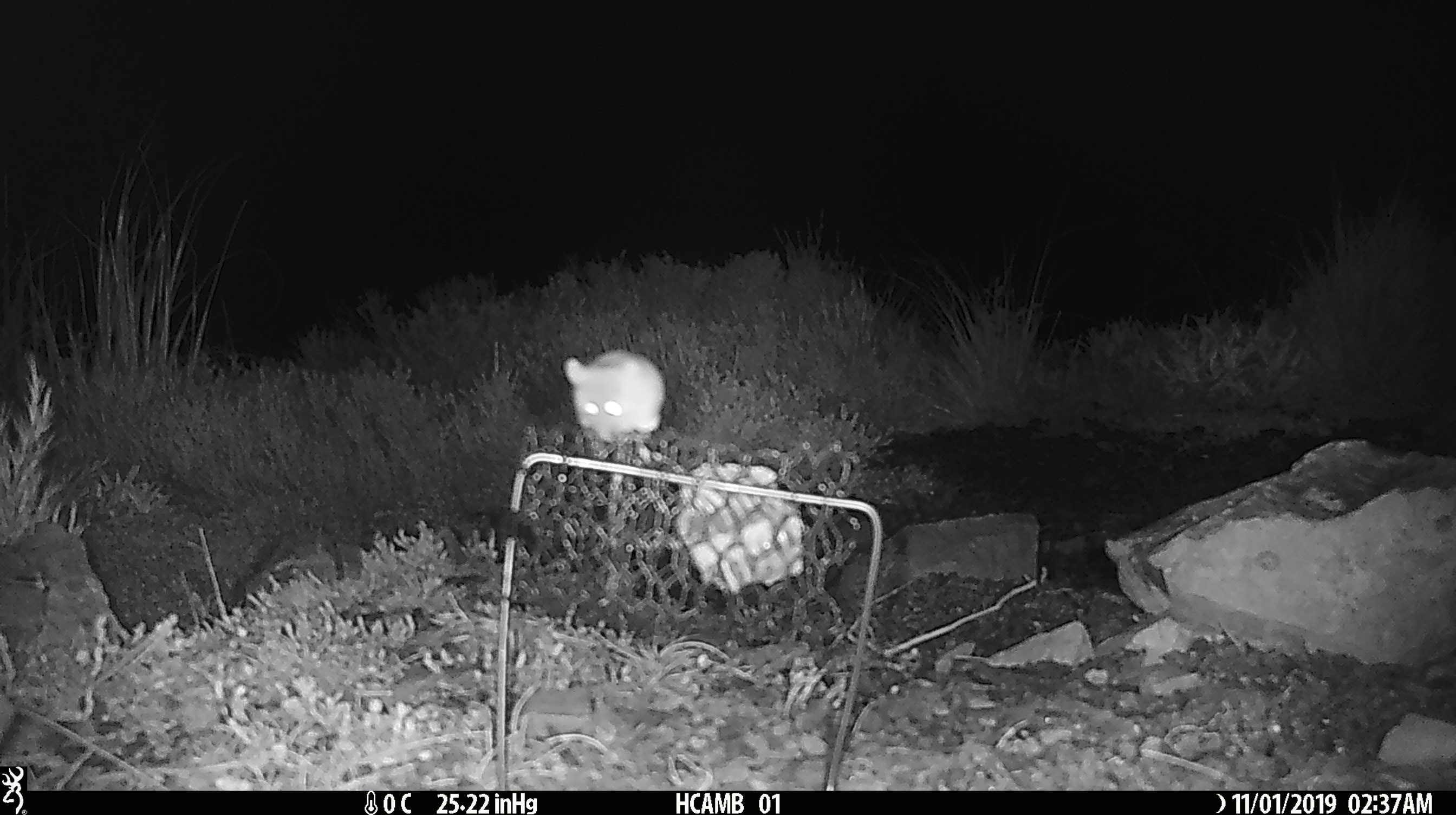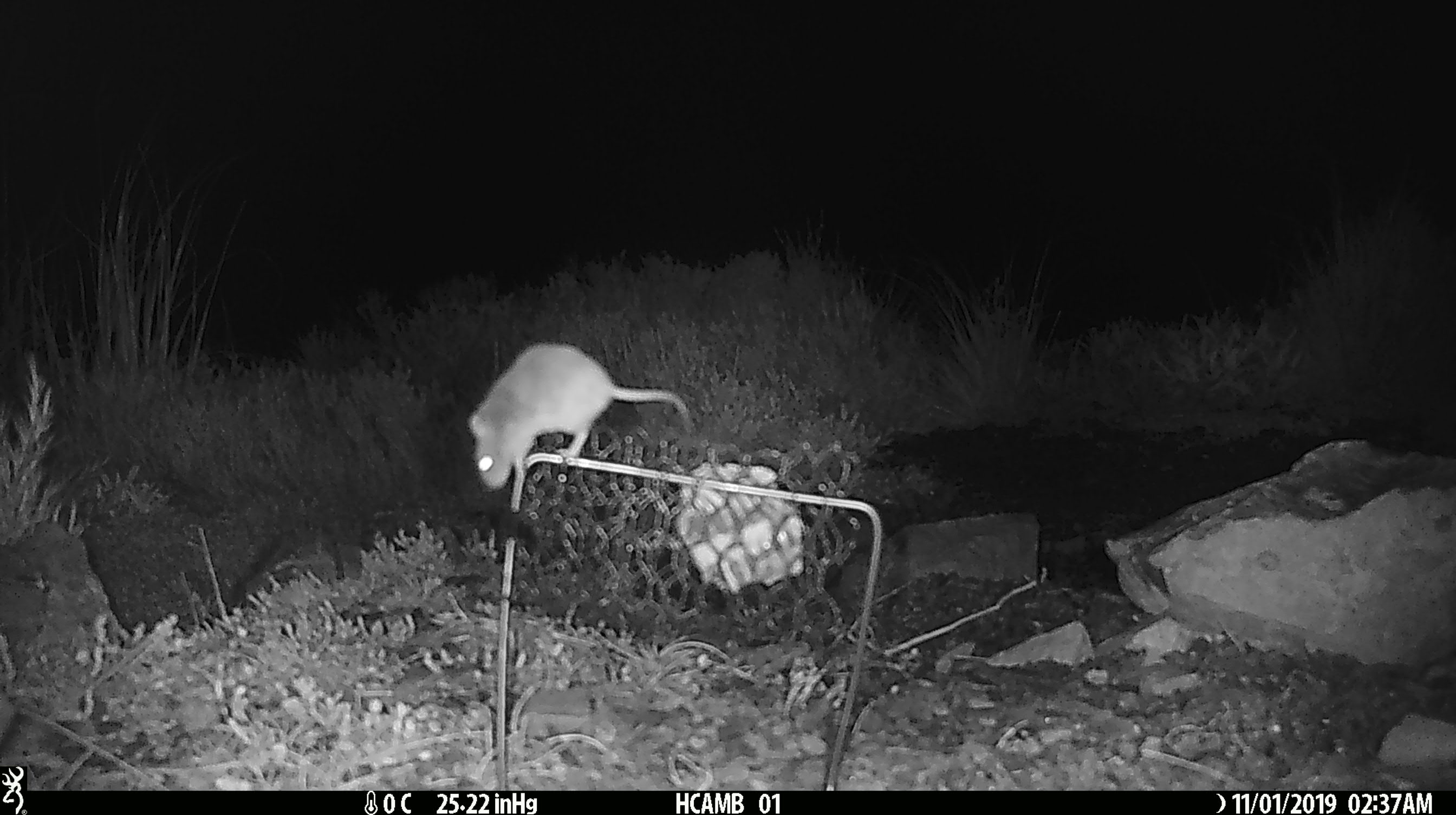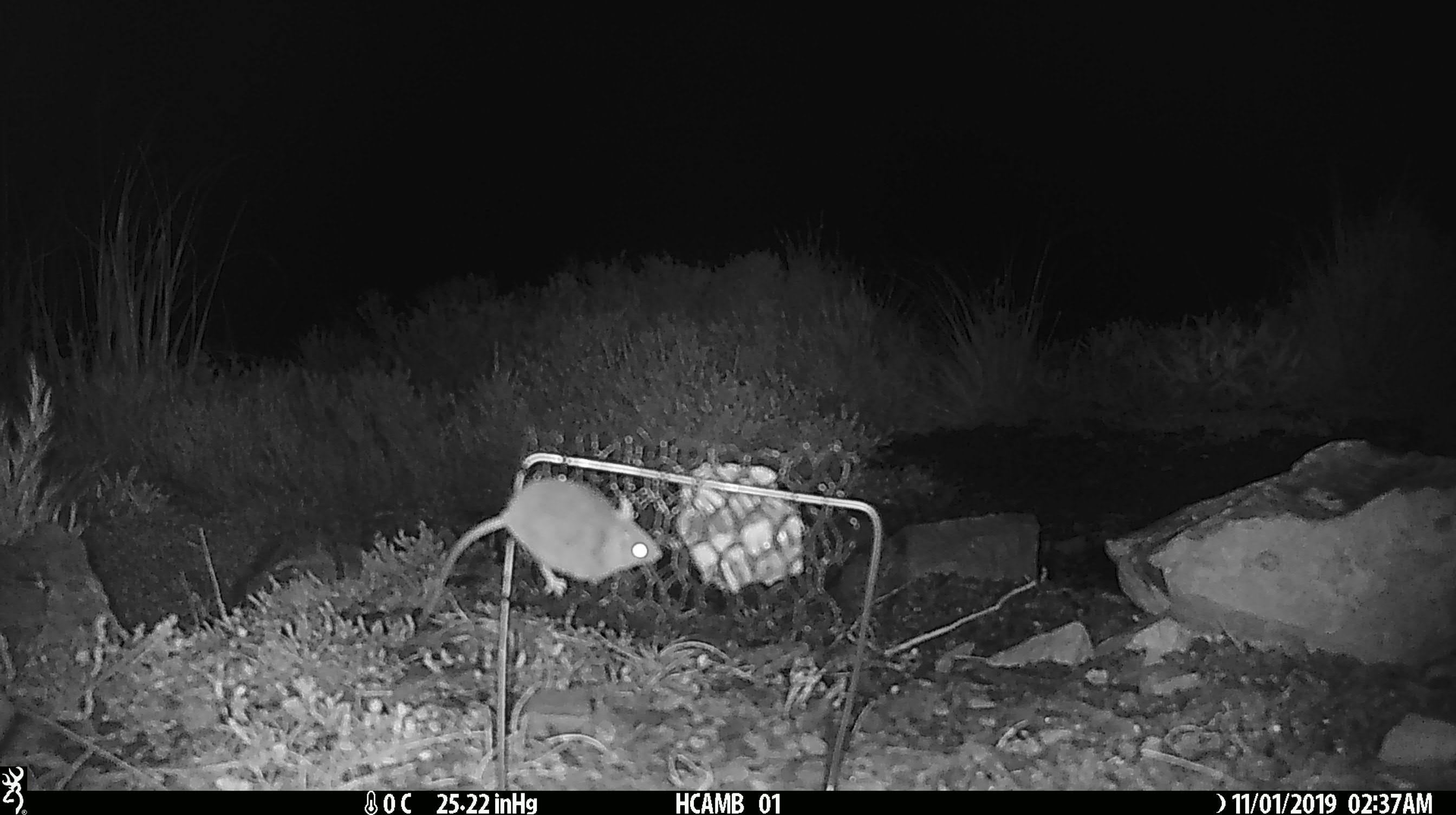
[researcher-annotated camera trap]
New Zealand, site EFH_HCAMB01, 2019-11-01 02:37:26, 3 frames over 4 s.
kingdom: Animalia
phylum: Chordata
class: Mammalia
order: Rodentia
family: Muridae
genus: Mus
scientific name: Mus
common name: mouse